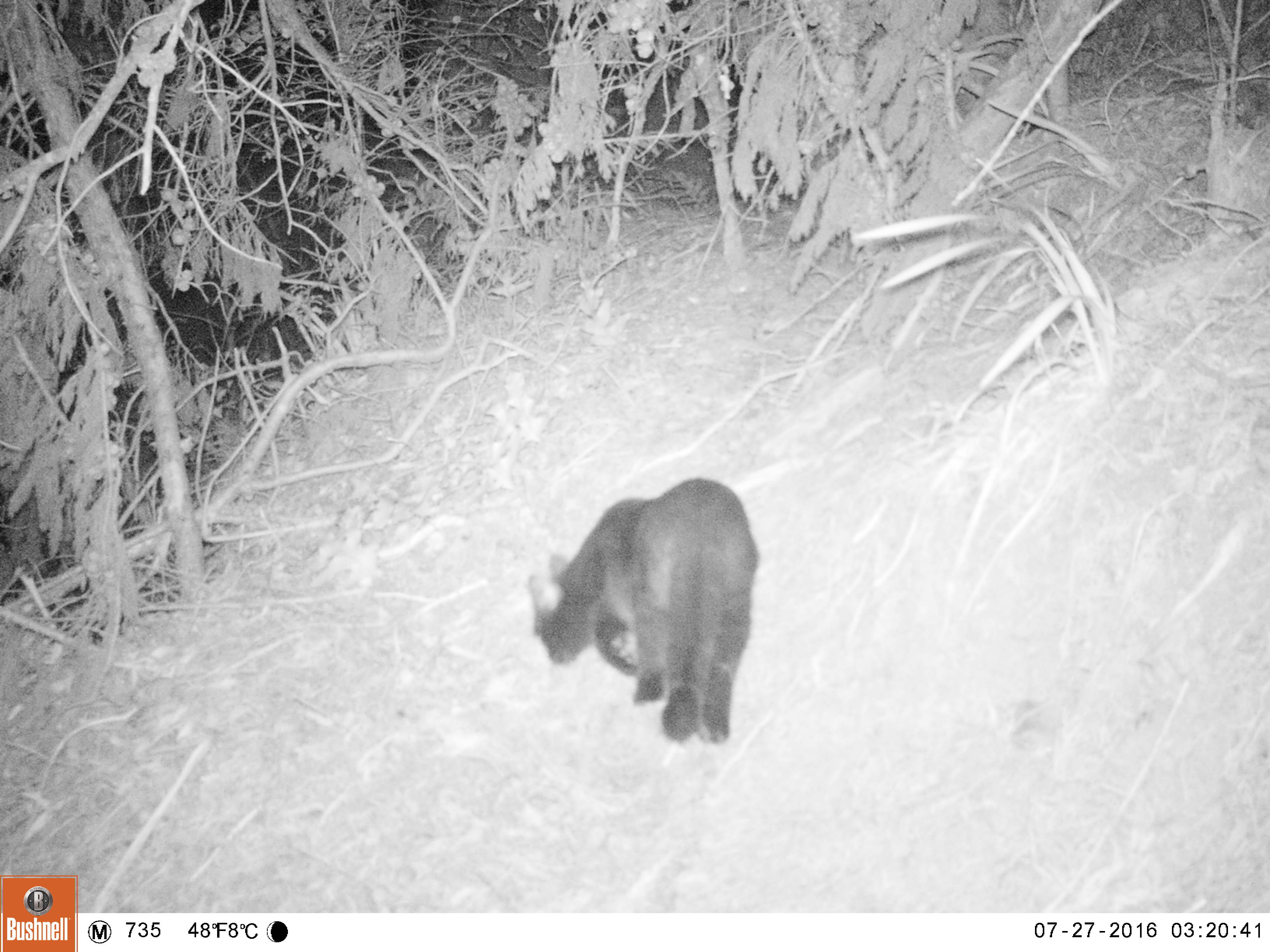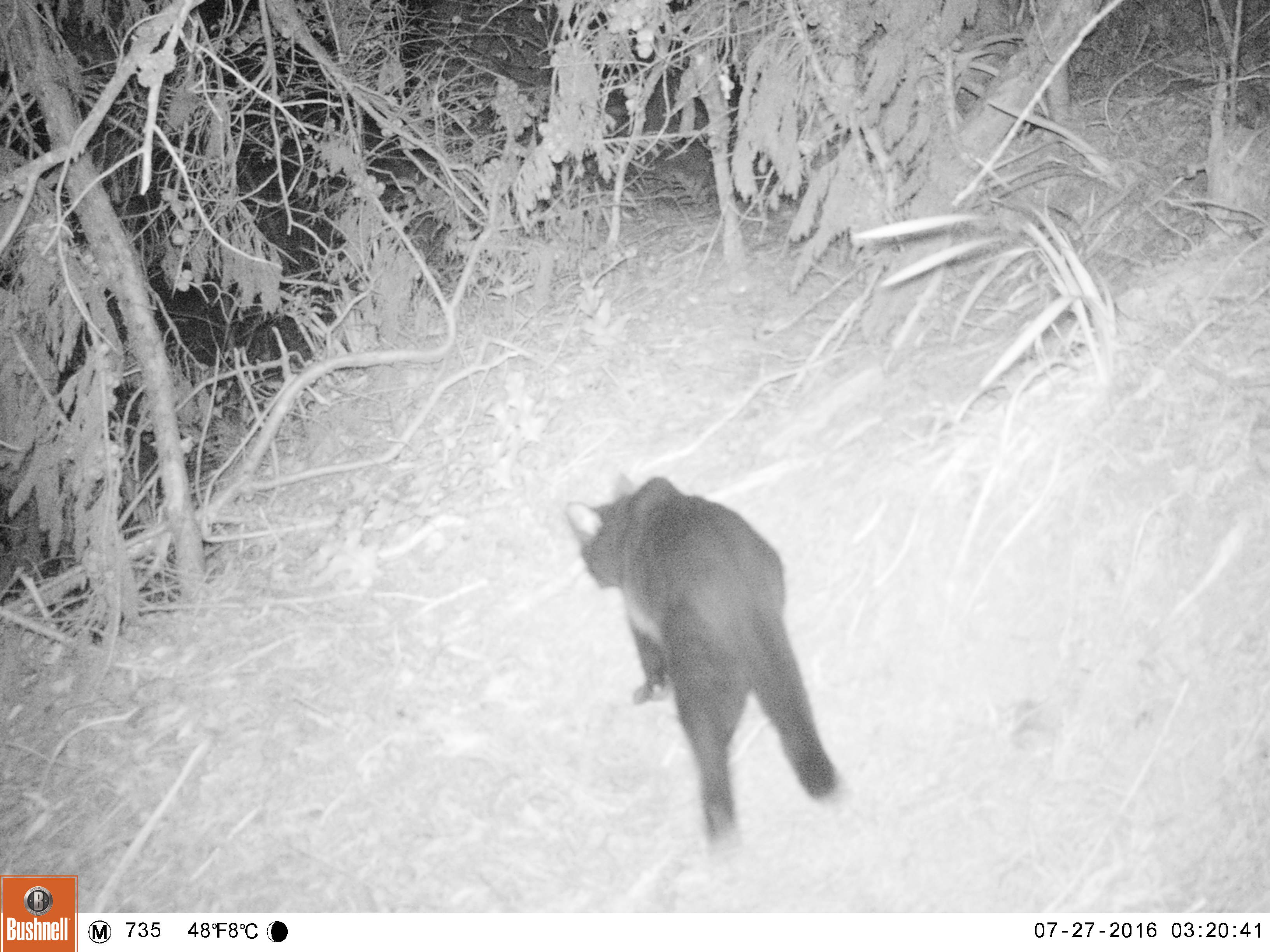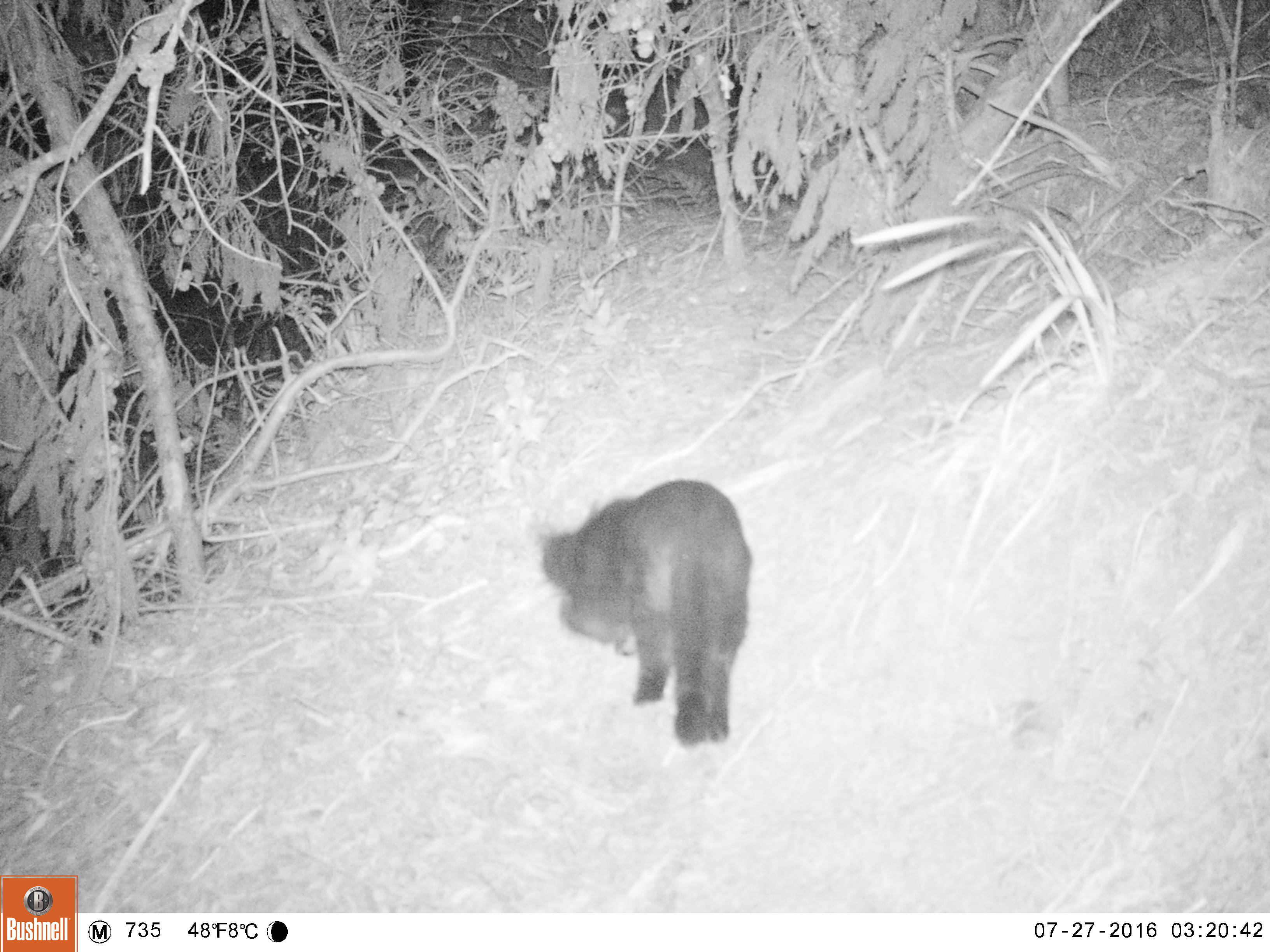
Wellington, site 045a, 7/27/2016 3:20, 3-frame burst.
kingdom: Animalia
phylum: Chordata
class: Mammalia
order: Carnivora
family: Felidae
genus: Felis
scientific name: Felis catus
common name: cat